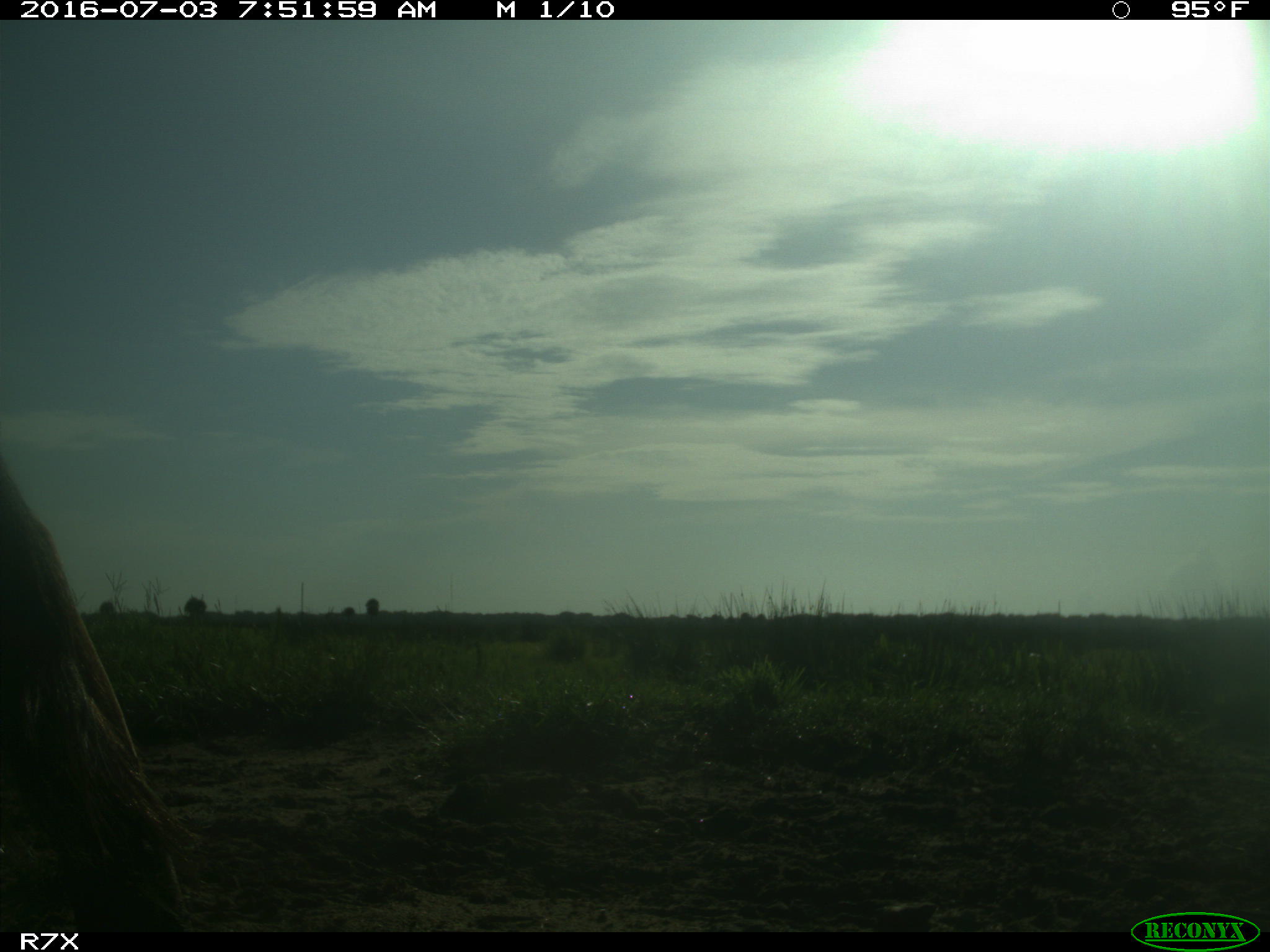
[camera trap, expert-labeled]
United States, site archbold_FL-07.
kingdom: Animalia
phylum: Chordata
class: Mammalia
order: Artiodactyla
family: Bovidae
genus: Bos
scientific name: Bos taurus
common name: domestic cow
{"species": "Bos taurus (domestic cow)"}